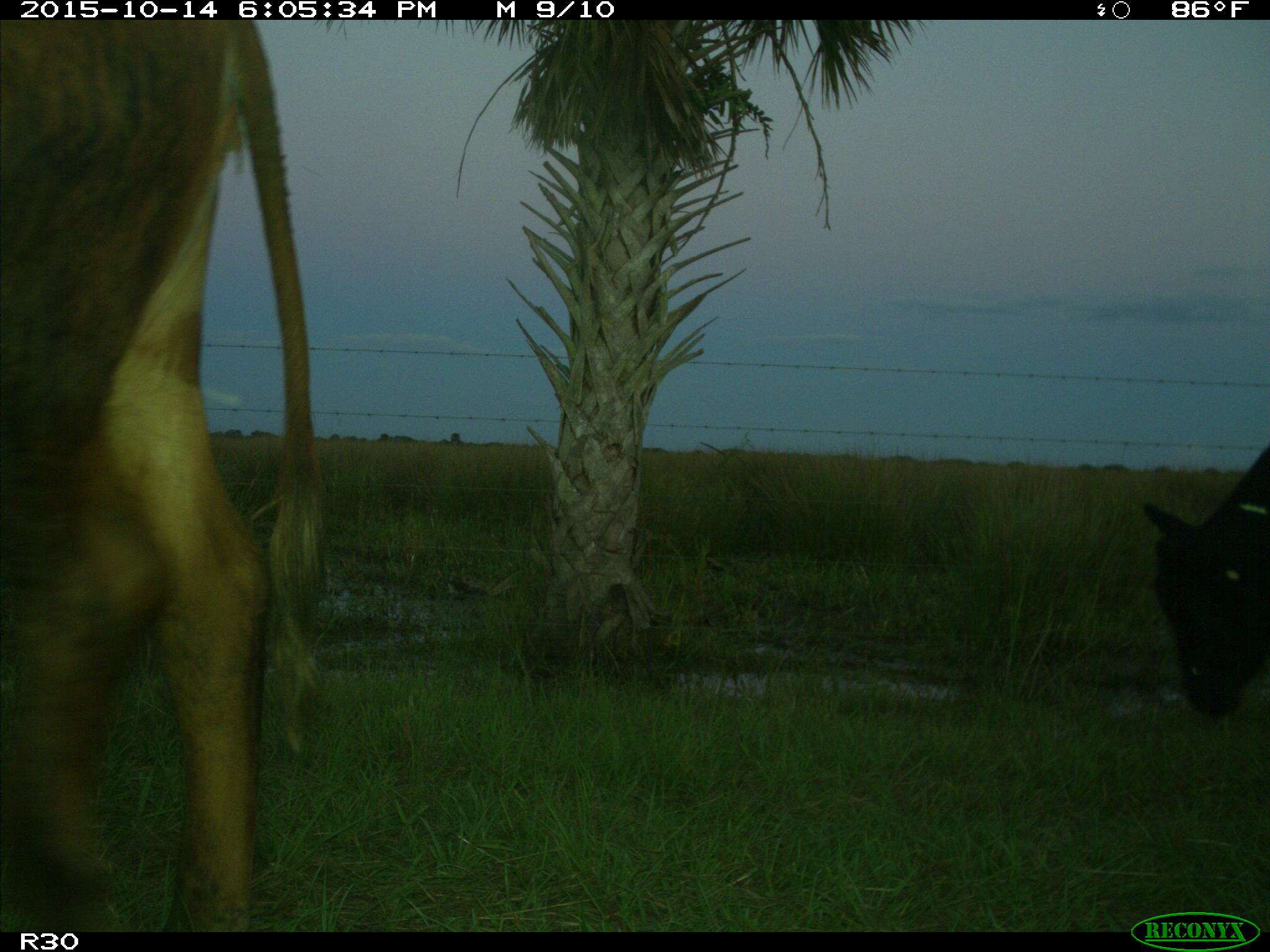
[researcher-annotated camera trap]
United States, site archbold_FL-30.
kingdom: Animalia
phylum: Chordata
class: Mammalia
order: Artiodactyla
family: Bovidae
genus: Bos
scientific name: Bos taurus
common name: domestic cow